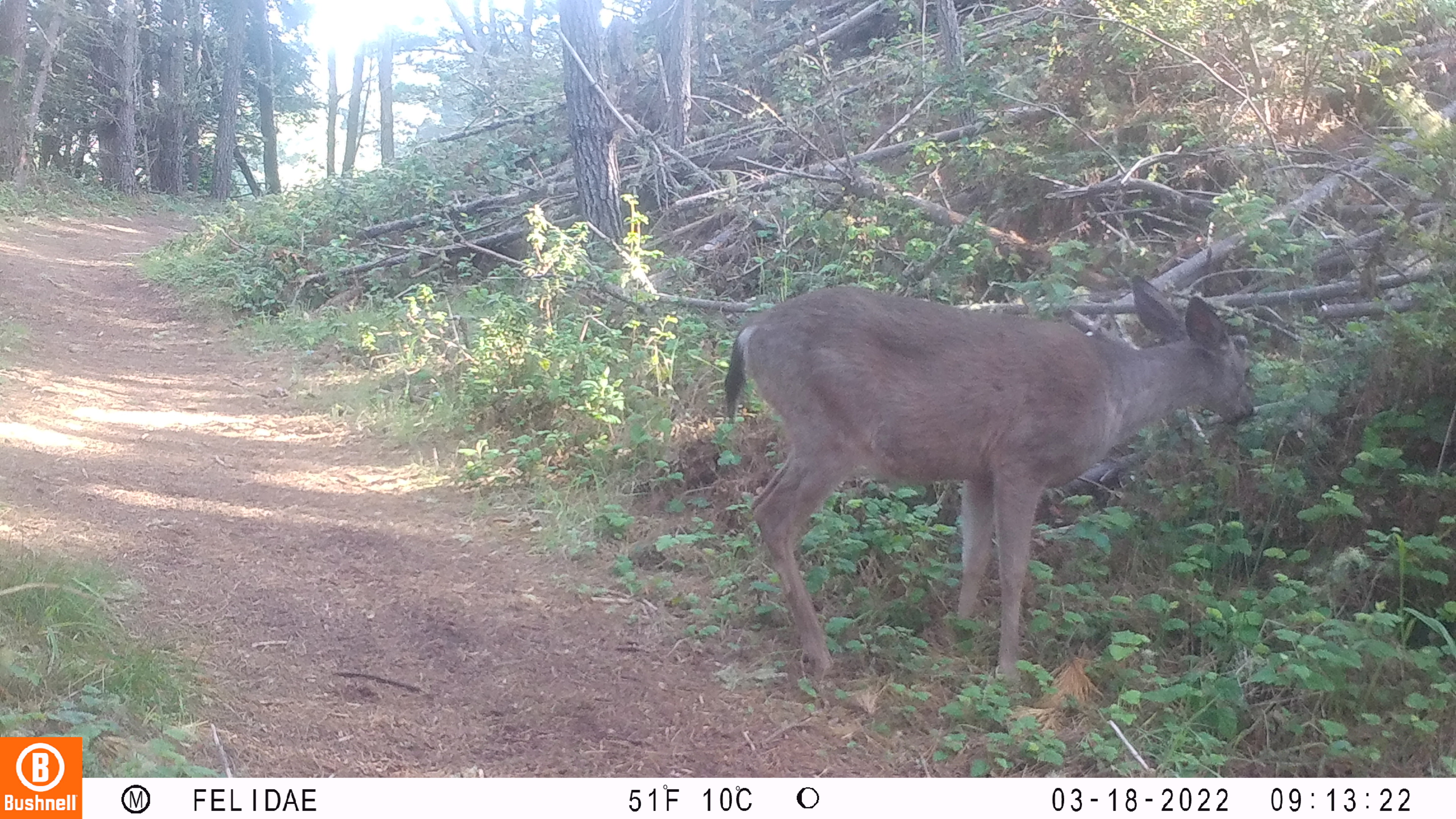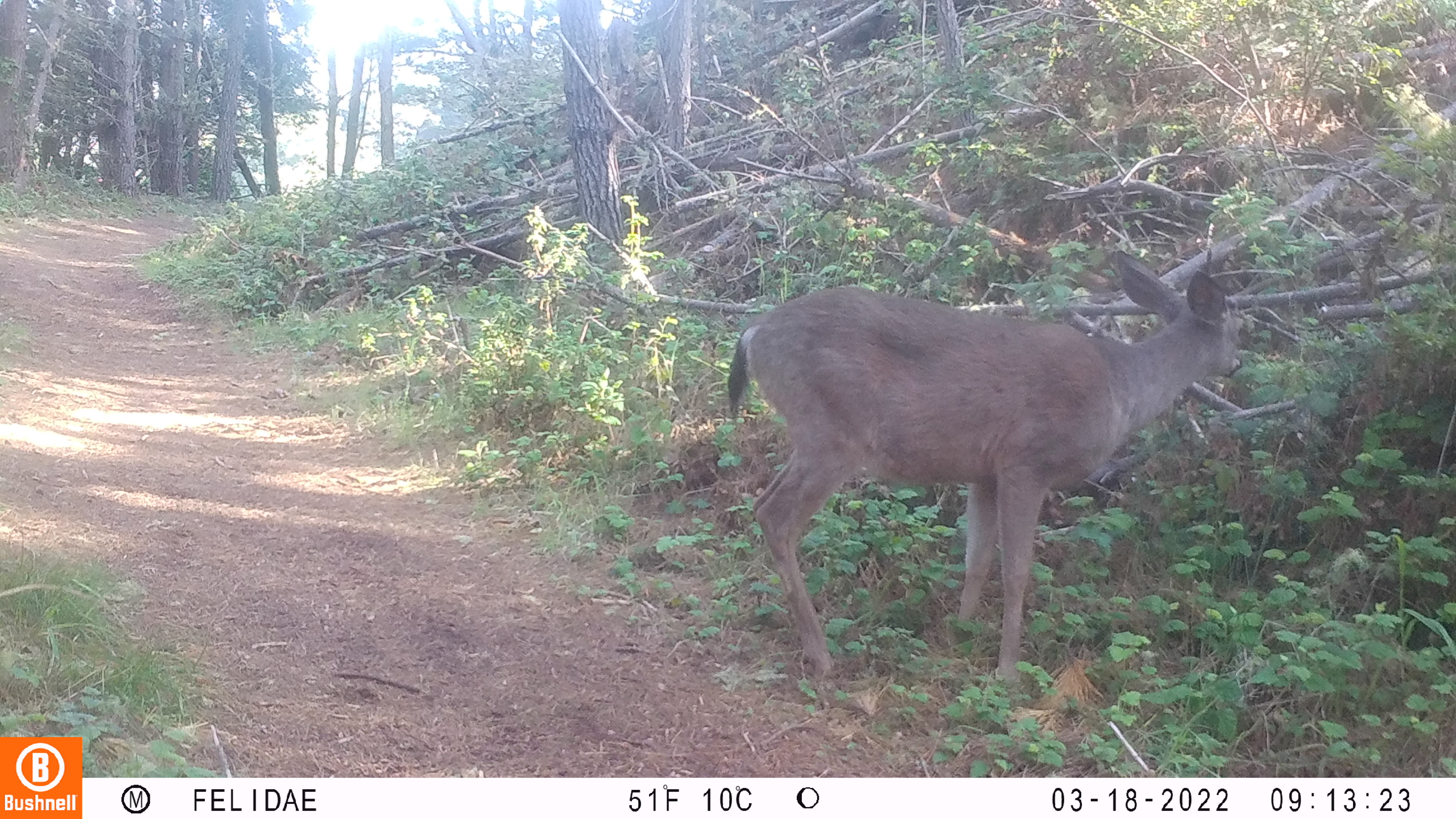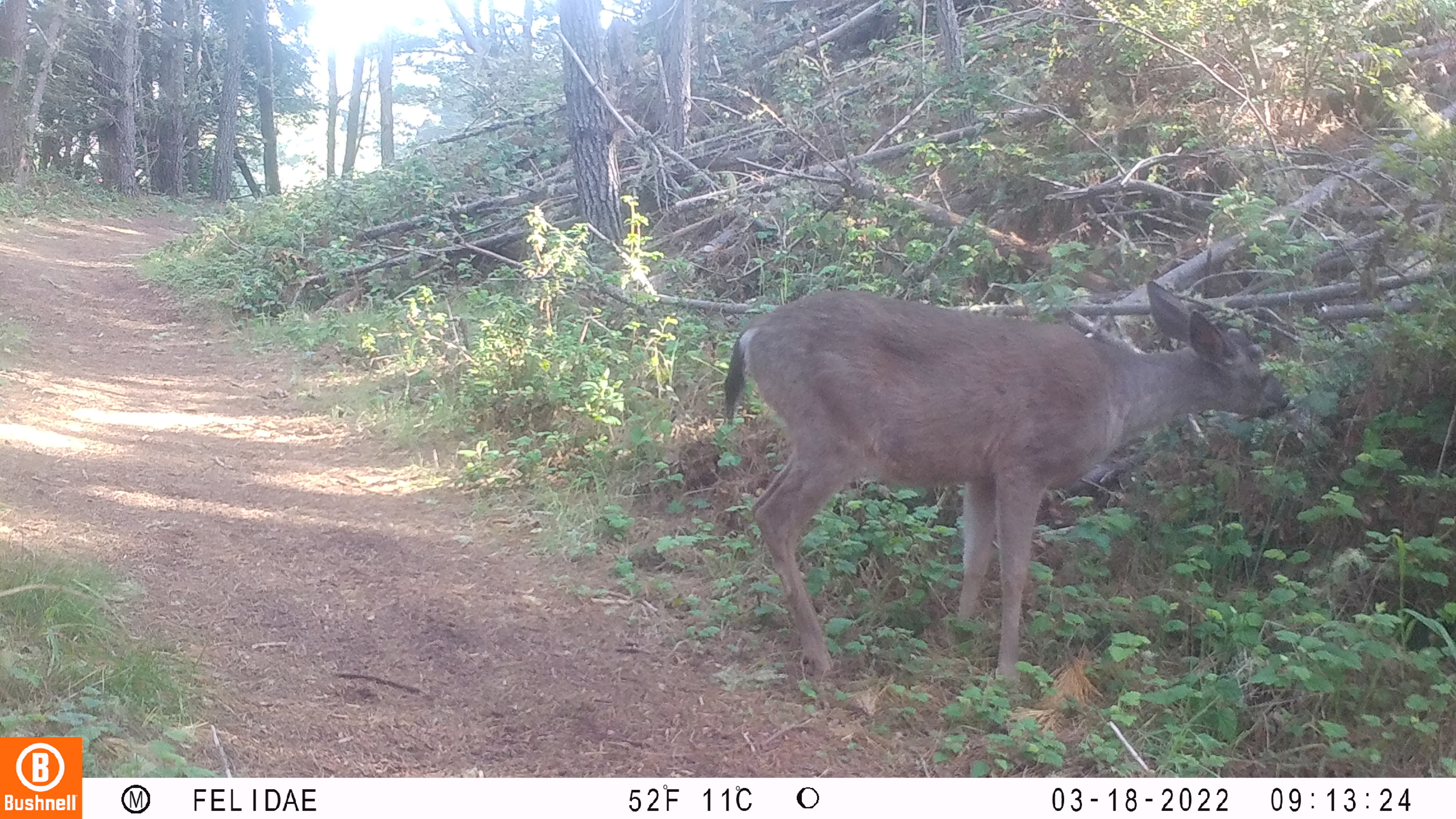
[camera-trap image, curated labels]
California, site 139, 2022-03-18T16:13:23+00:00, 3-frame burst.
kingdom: Animalia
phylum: Chordata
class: Mammalia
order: Artiodactyla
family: Cervidae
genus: Odocoileus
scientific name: Odocoileus hemionus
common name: mule deer